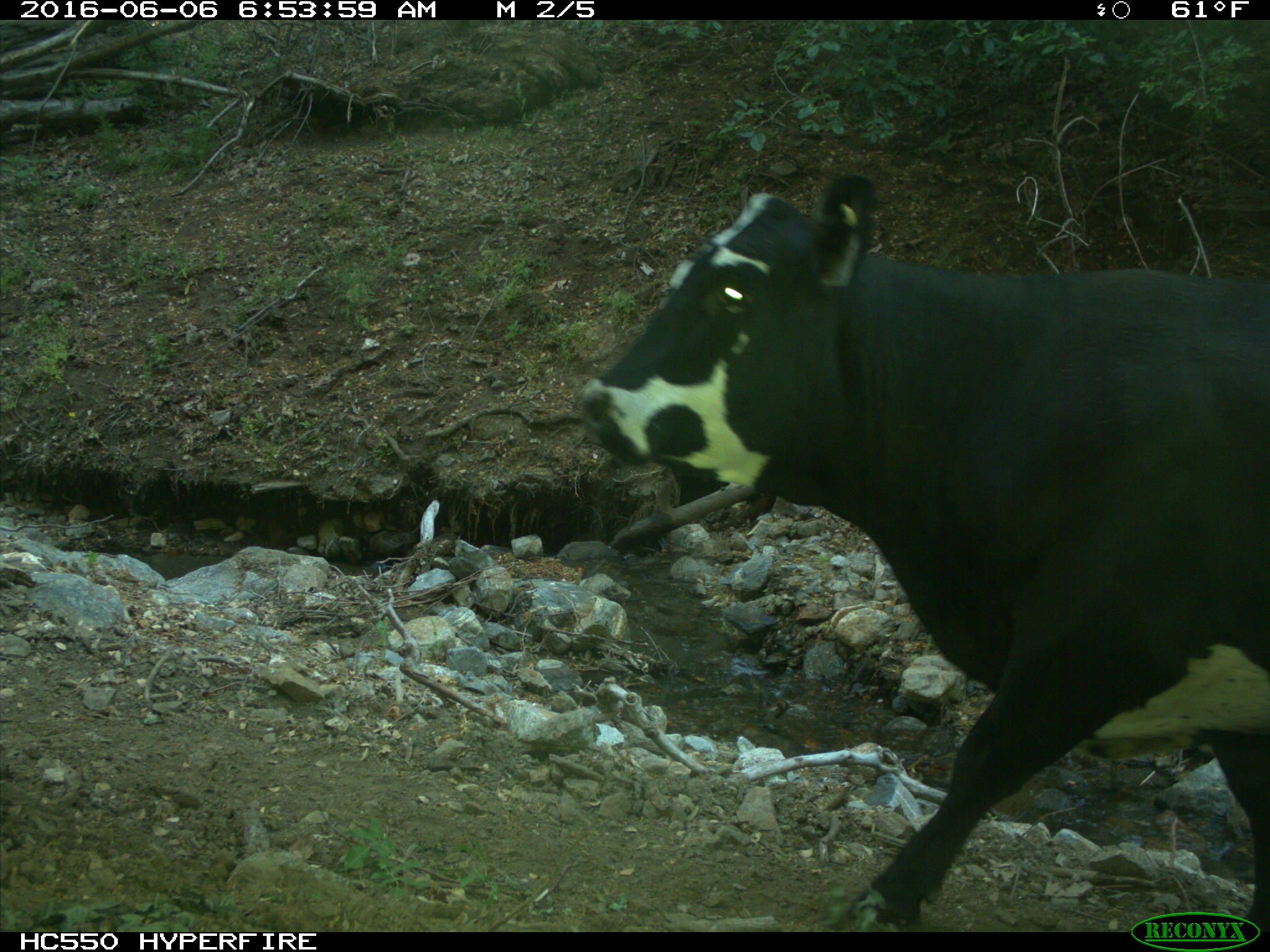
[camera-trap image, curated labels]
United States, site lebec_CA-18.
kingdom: Animalia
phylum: Chordata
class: Mammalia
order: Artiodactyla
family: Bovidae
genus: Bos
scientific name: Bos taurus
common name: domestic cow